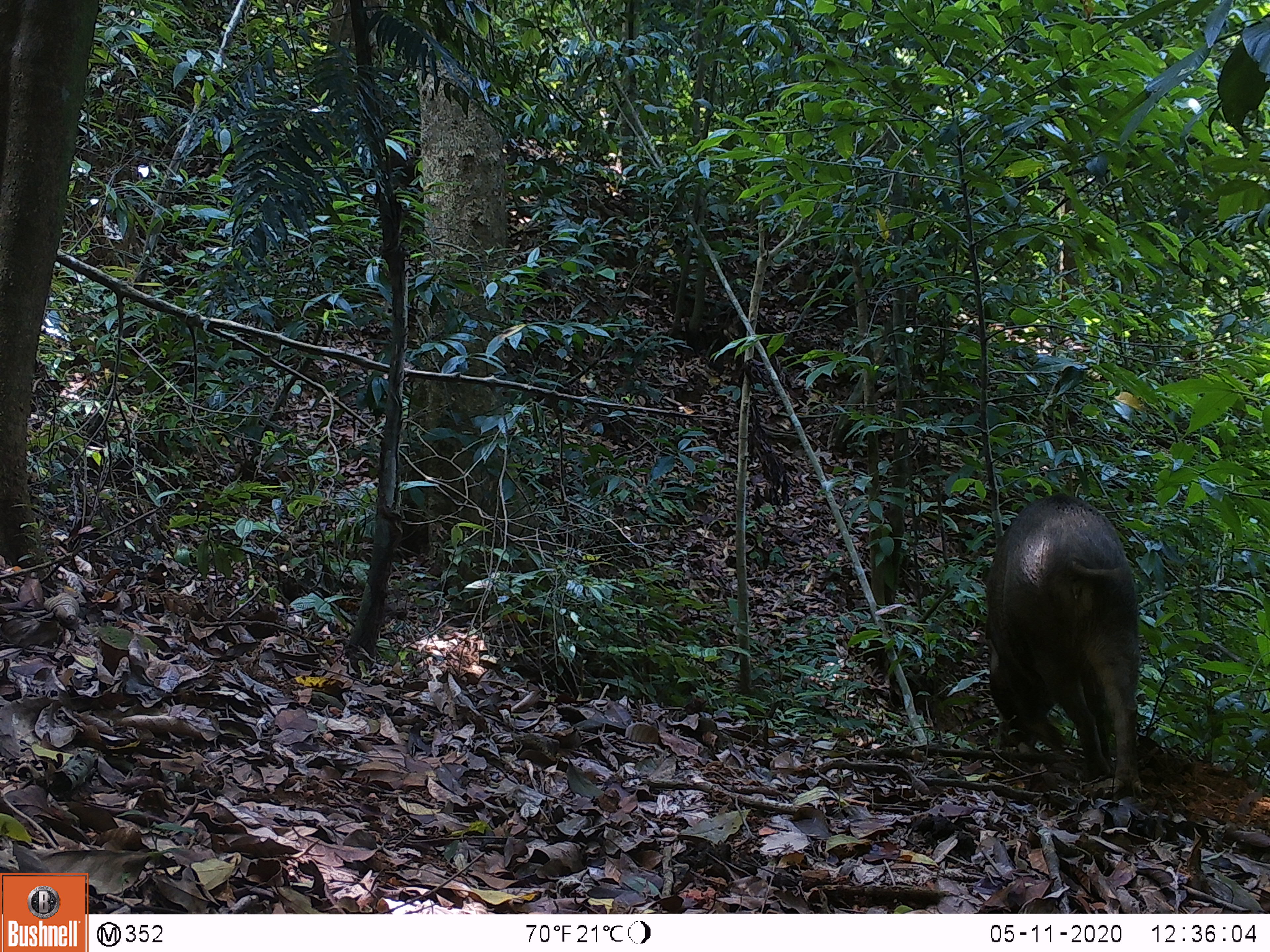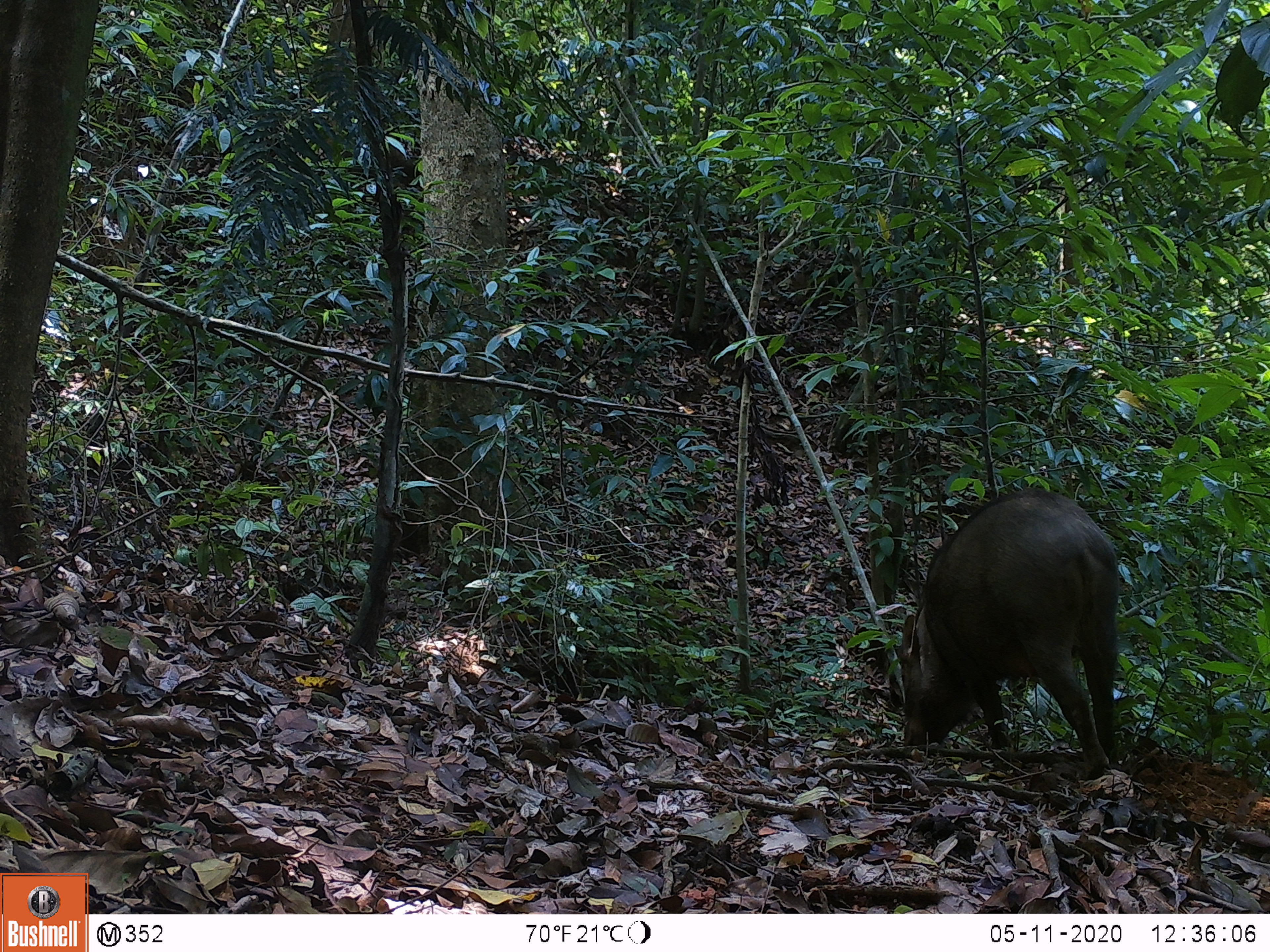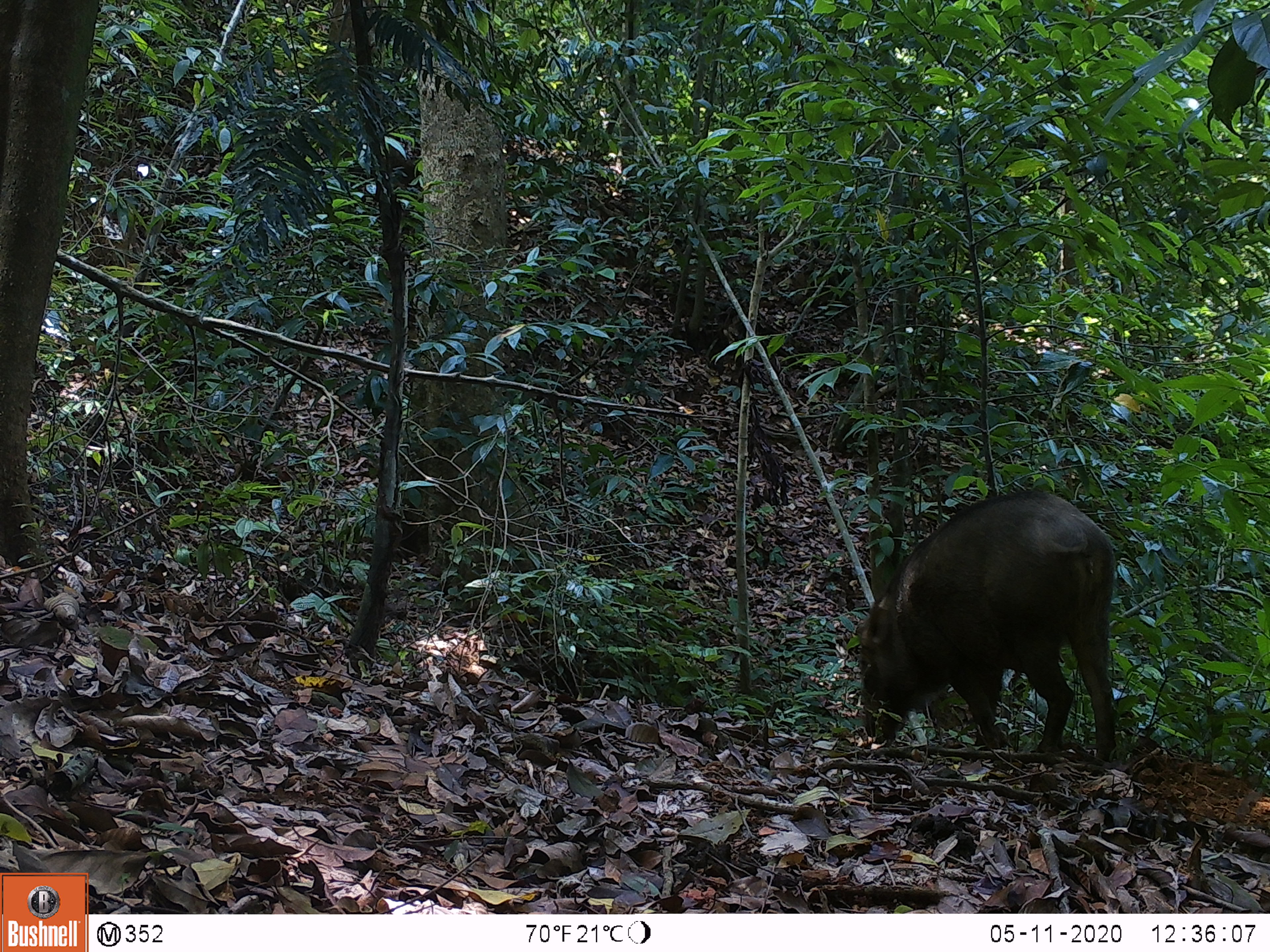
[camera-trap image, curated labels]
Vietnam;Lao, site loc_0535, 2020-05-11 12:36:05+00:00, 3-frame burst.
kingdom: Animalia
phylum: Chordata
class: Mammalia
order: Artiodactyla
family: Suidae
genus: Sus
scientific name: Sus scrofa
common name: eurasian wild pig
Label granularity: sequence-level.